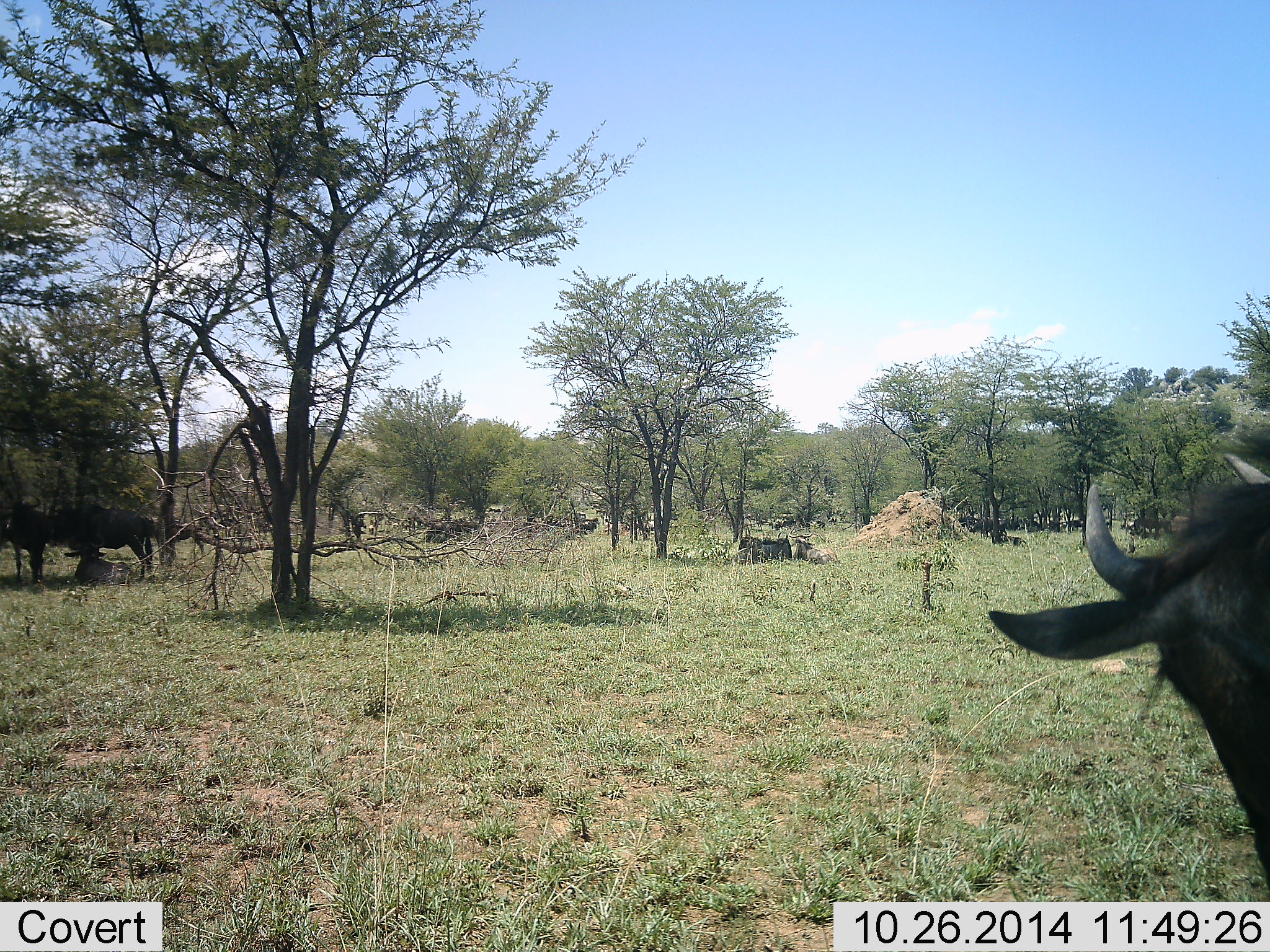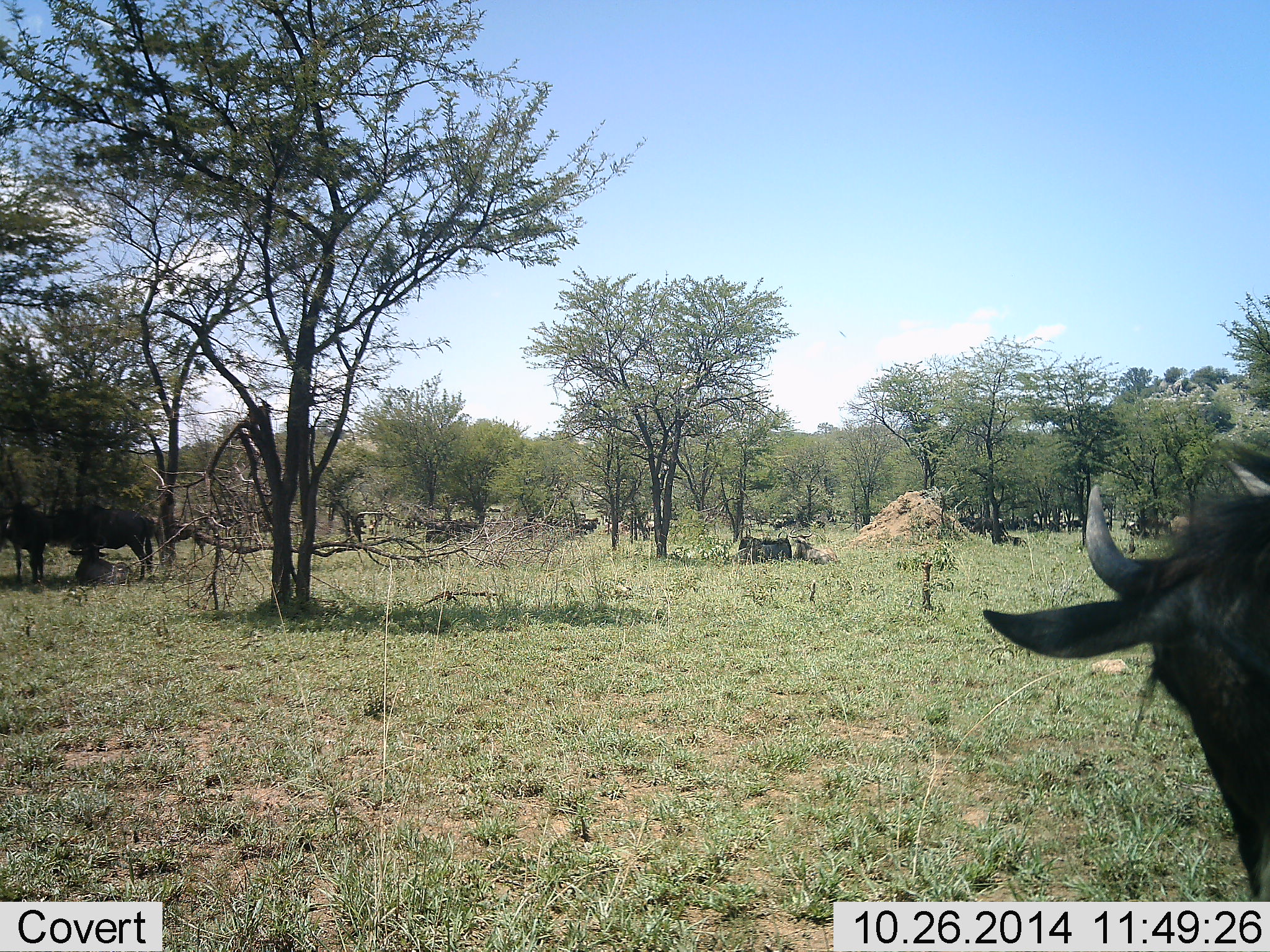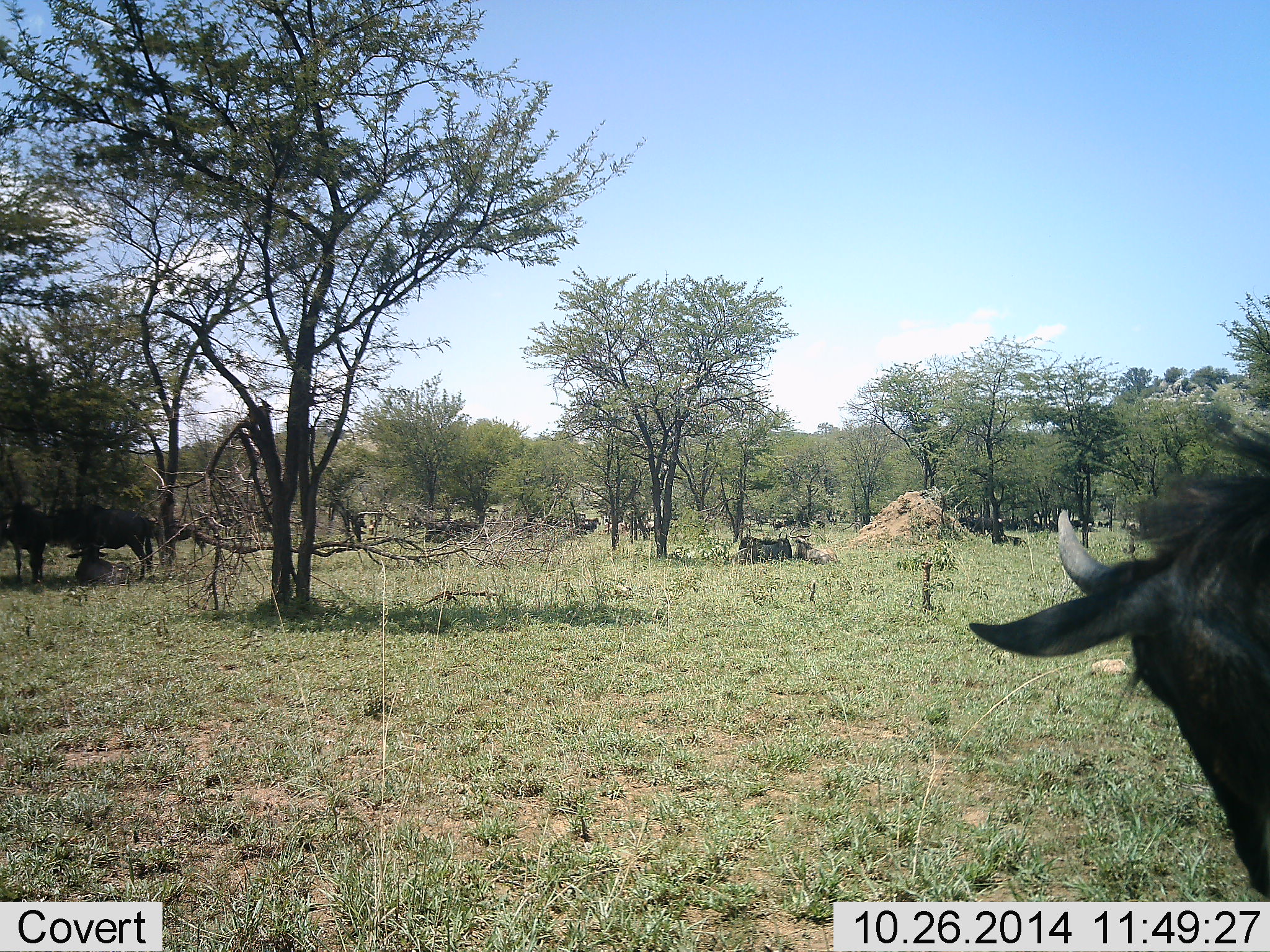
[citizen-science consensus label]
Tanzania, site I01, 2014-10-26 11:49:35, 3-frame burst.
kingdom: Animalia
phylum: Chordata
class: Mammalia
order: Artiodactyla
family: Bovidae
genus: Connochaetes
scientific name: Connochaetes taurinus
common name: blue wildebeest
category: wildebeest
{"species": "wildebeest (blue wildebeest) (Connochaetes taurinus)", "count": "3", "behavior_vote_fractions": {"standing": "100%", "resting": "30%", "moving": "0%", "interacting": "10%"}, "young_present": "10%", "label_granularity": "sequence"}